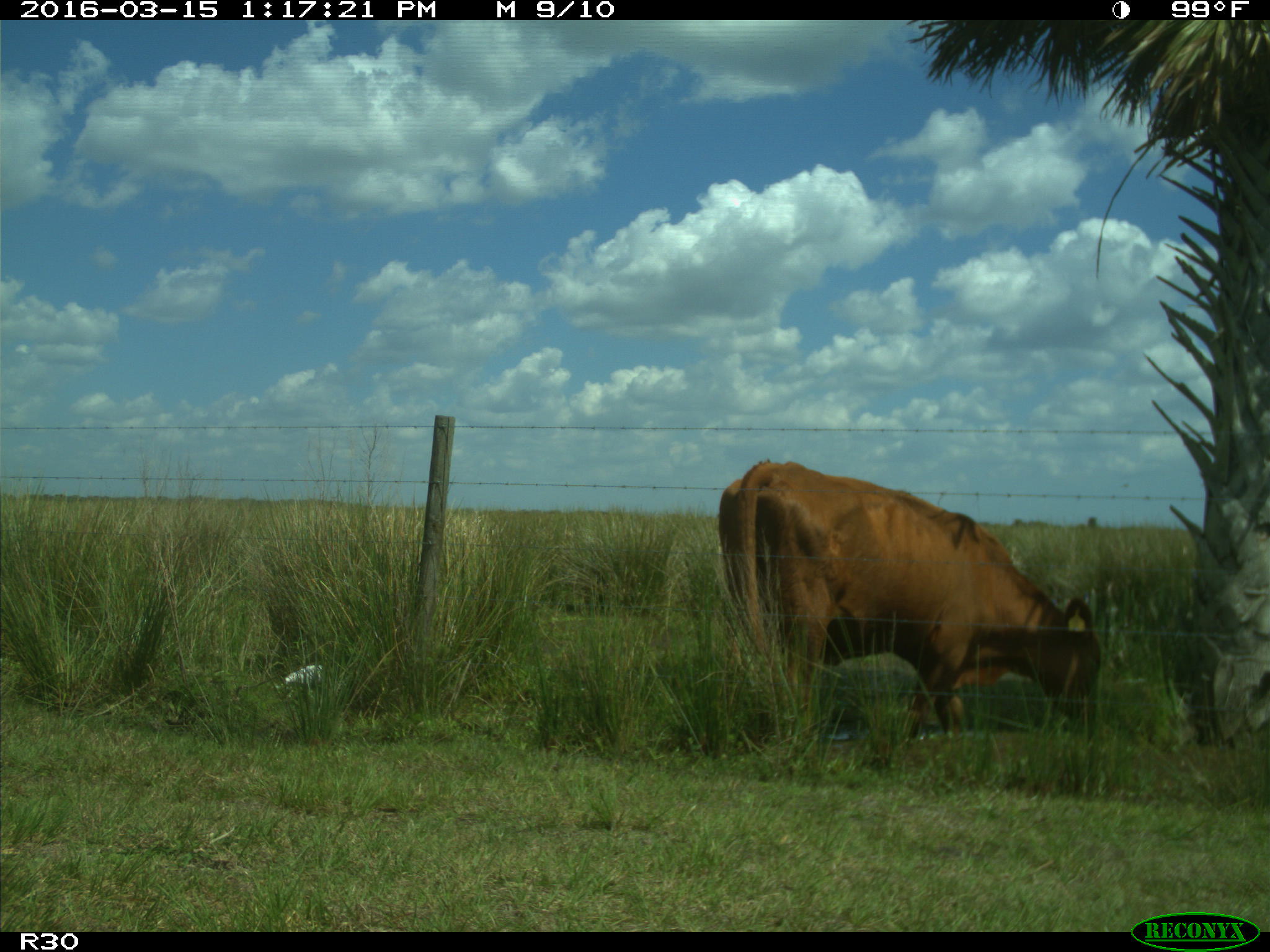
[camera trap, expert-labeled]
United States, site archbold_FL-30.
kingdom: Animalia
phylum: Chordata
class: Mammalia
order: Artiodactyla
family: Bovidae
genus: Bos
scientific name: Bos taurus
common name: domestic cow